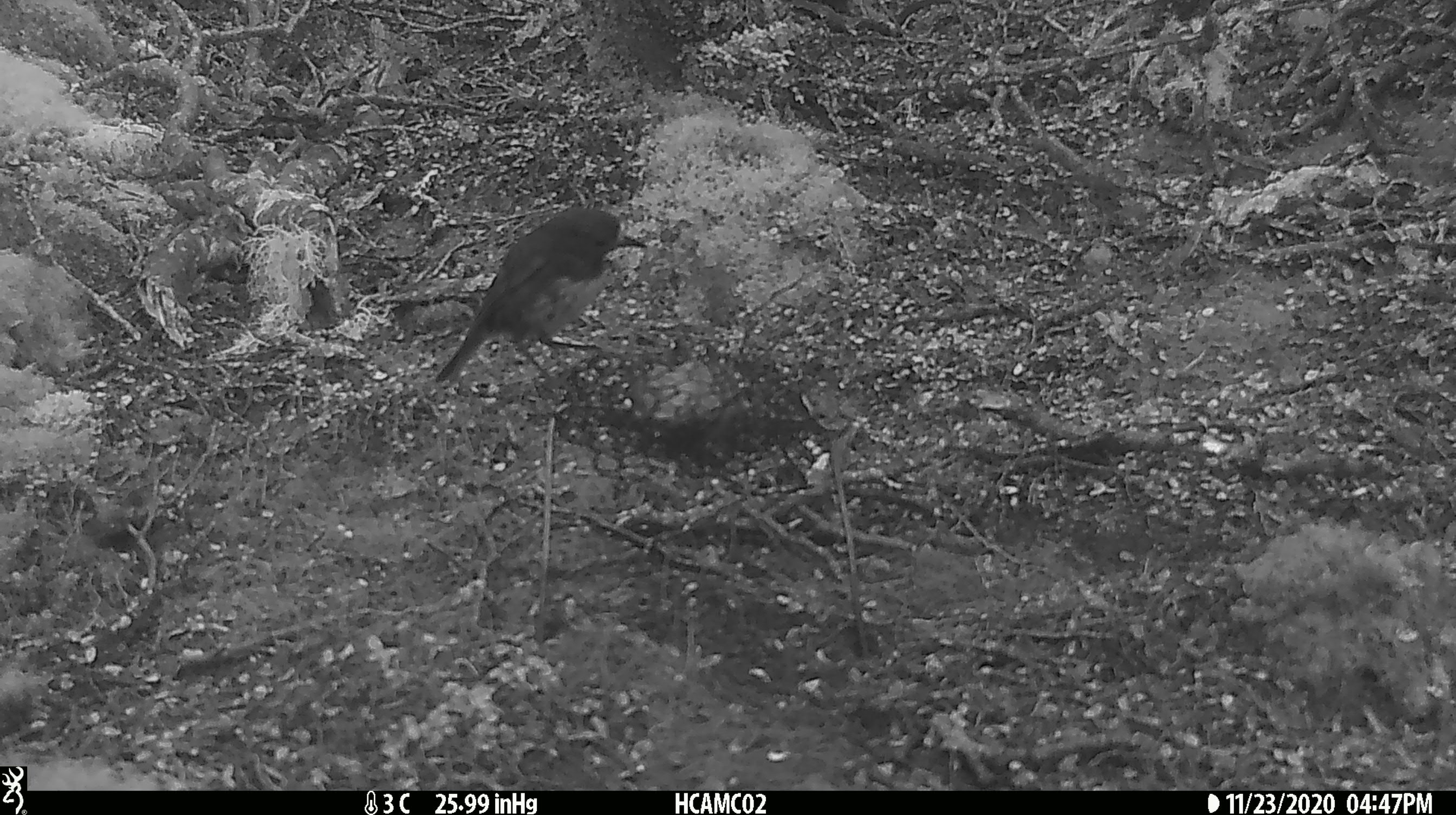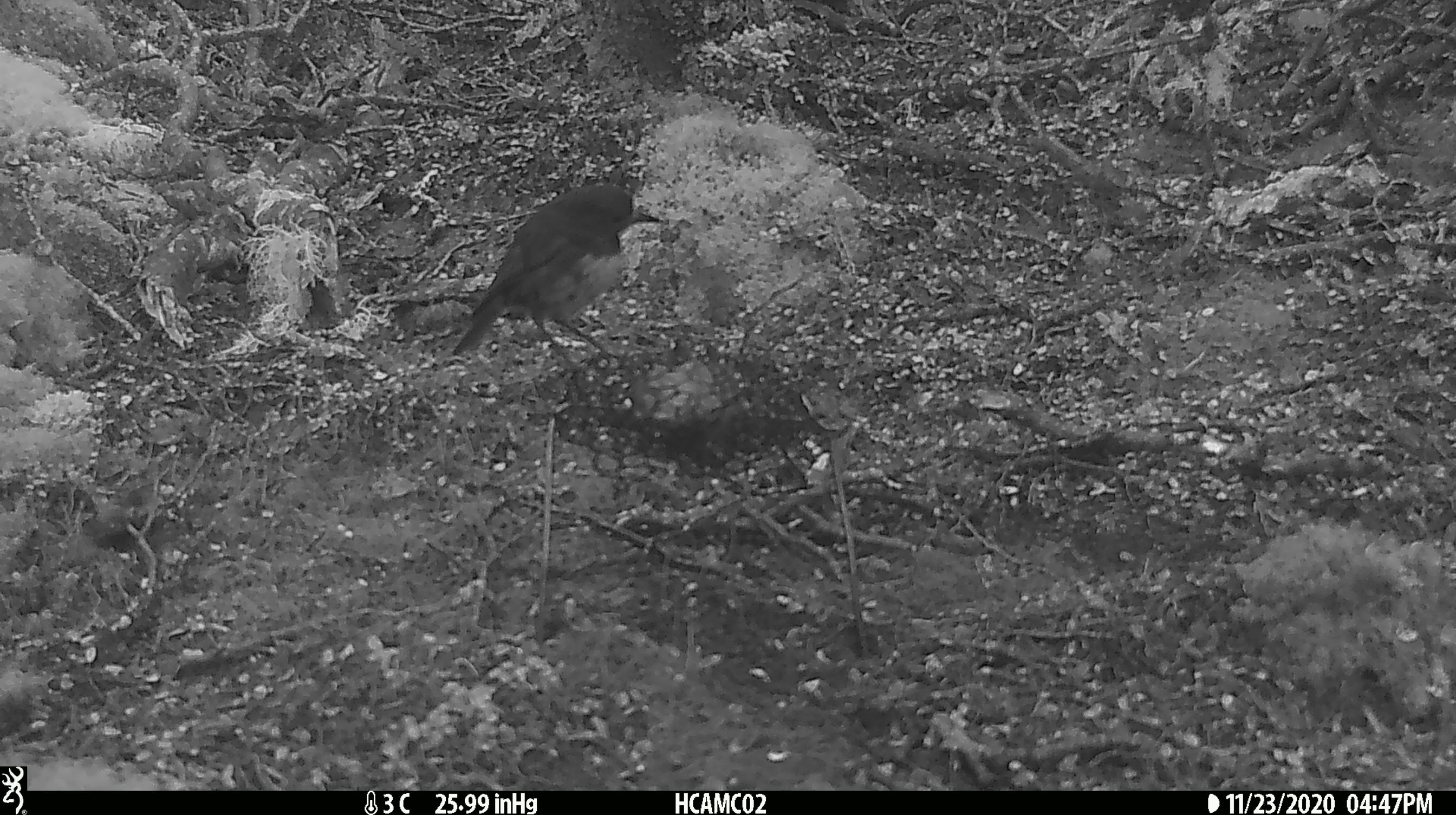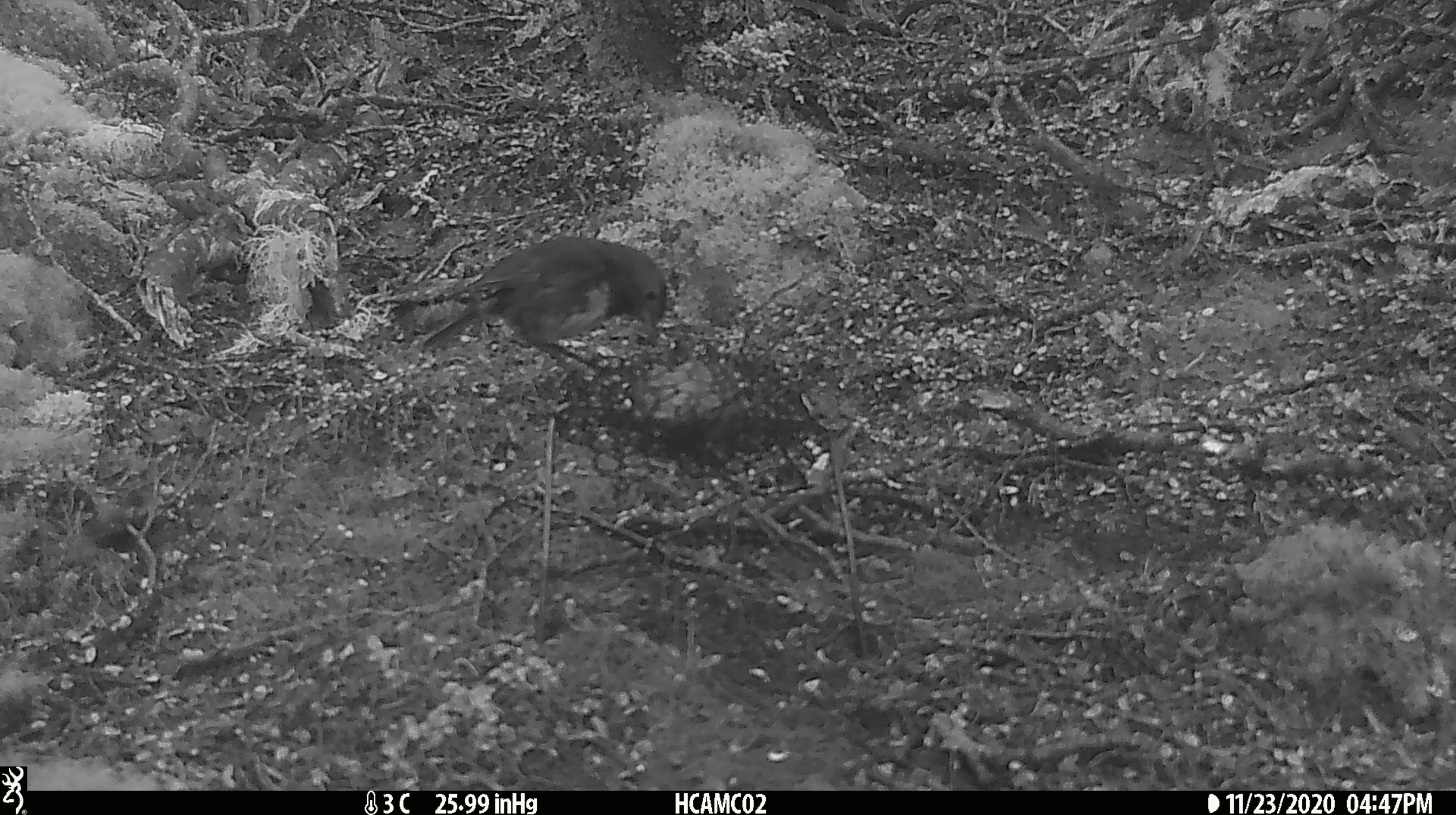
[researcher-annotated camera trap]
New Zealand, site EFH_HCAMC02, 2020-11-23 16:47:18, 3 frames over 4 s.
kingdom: Animalia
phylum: Chordata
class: Aves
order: Passeriformes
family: Petroicidae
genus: Petroica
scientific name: Petroica australis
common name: new zealand robin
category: robin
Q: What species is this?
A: Robin (new zealand robin) (Petroica australis).